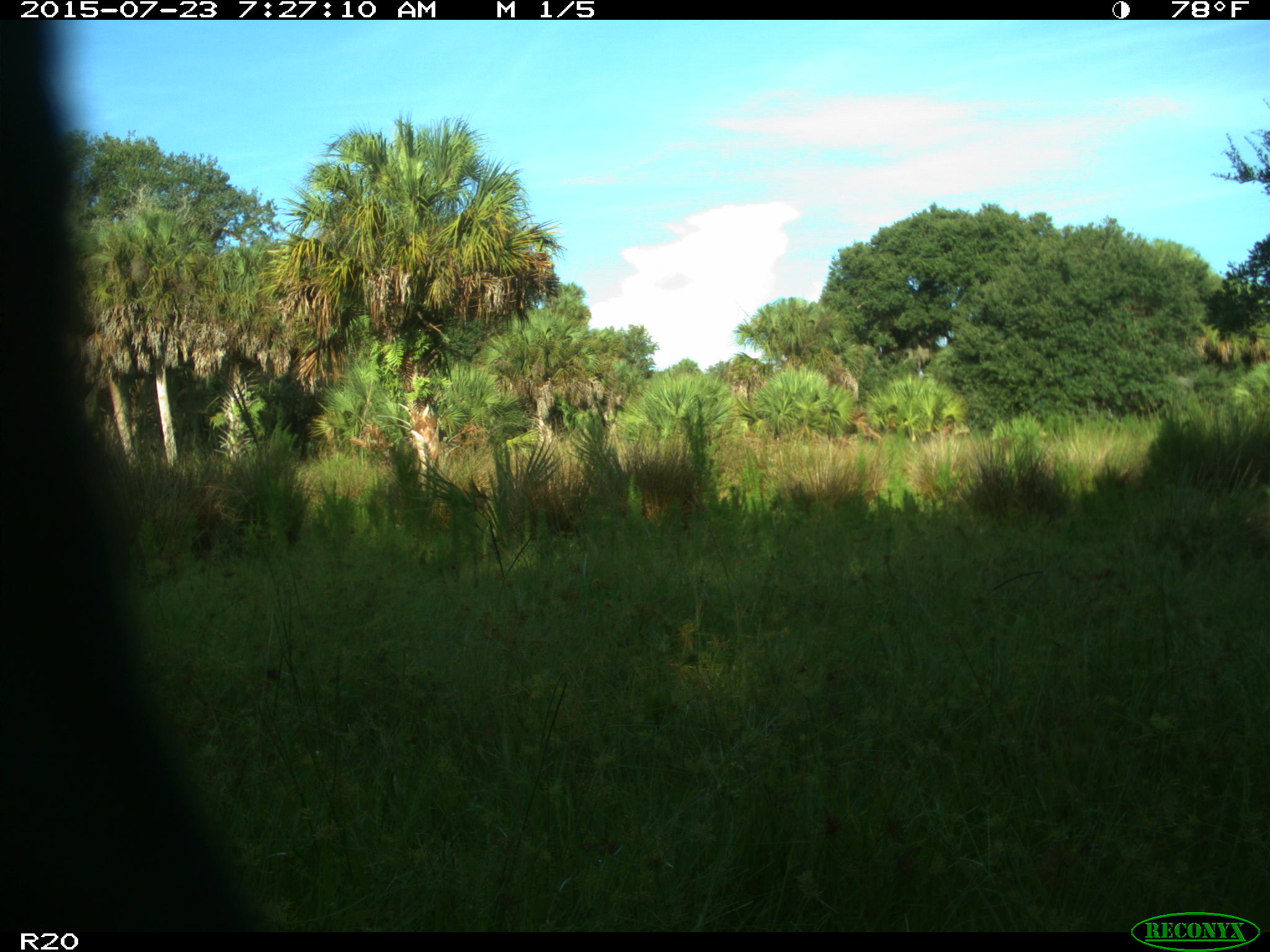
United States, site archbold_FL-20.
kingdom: Animalia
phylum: Chordata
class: Mammalia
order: Artiodactyla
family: Bovidae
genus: Bos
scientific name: Bos taurus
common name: domestic cow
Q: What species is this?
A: Bos taurus (domestic cow).